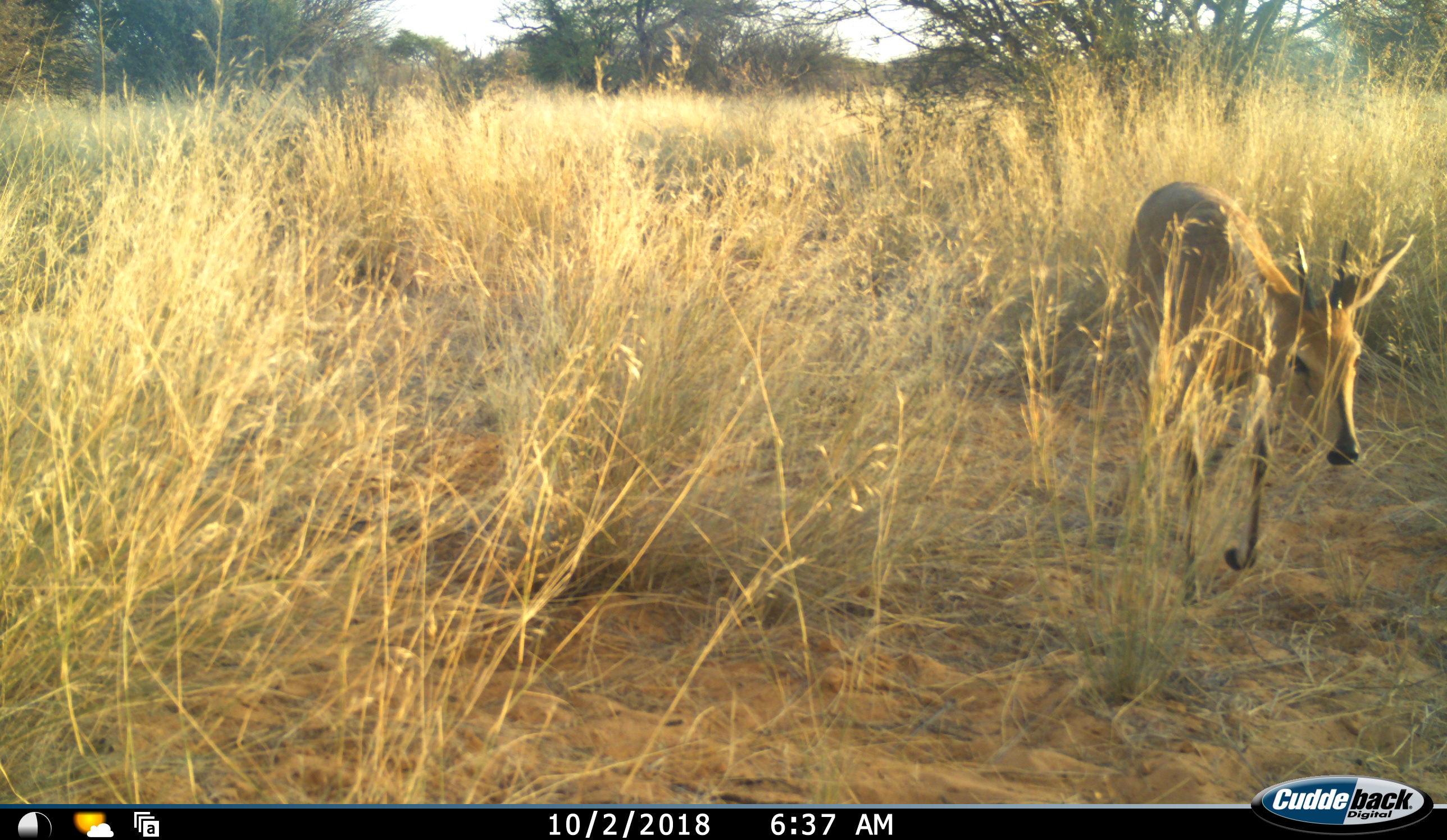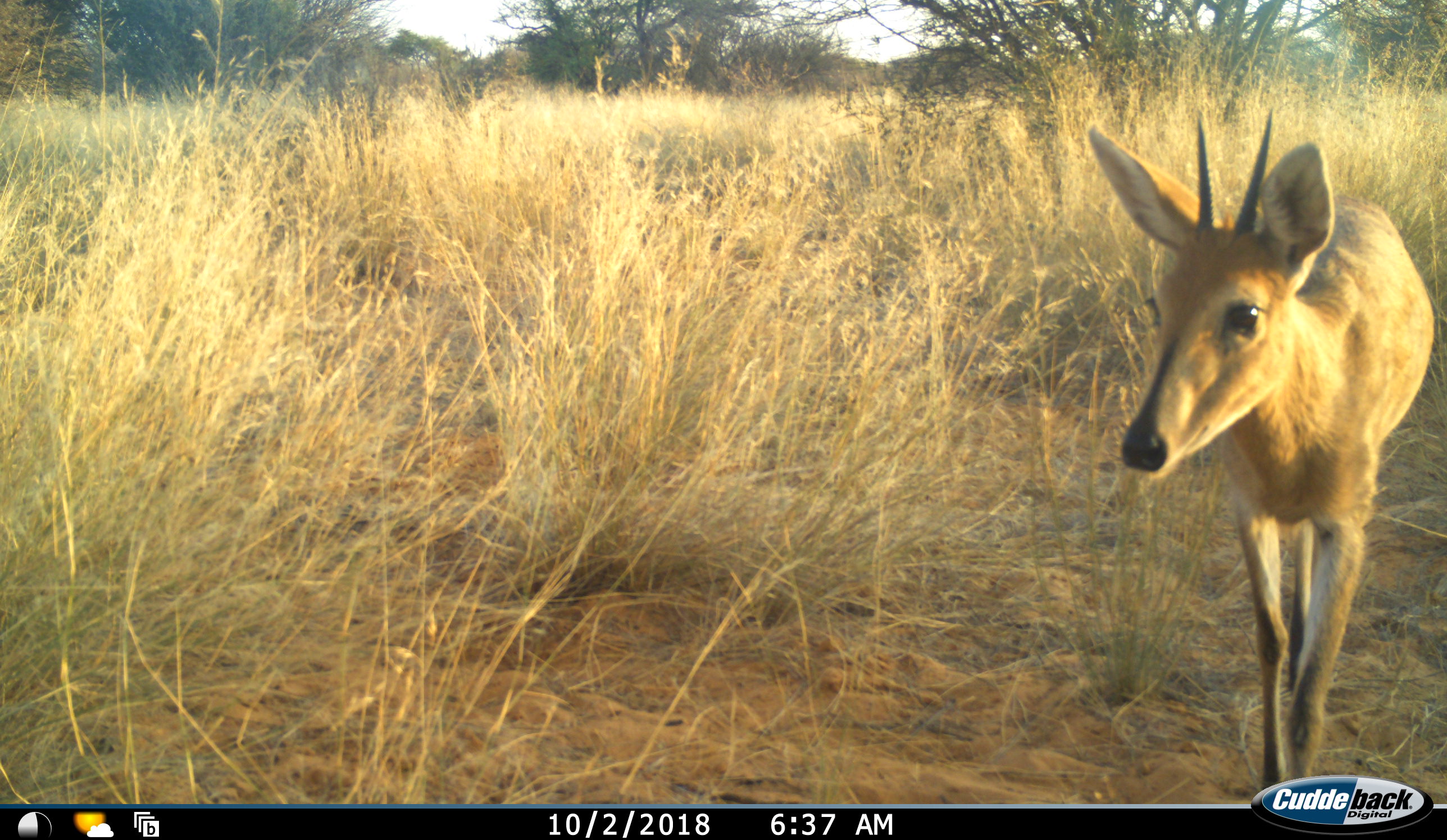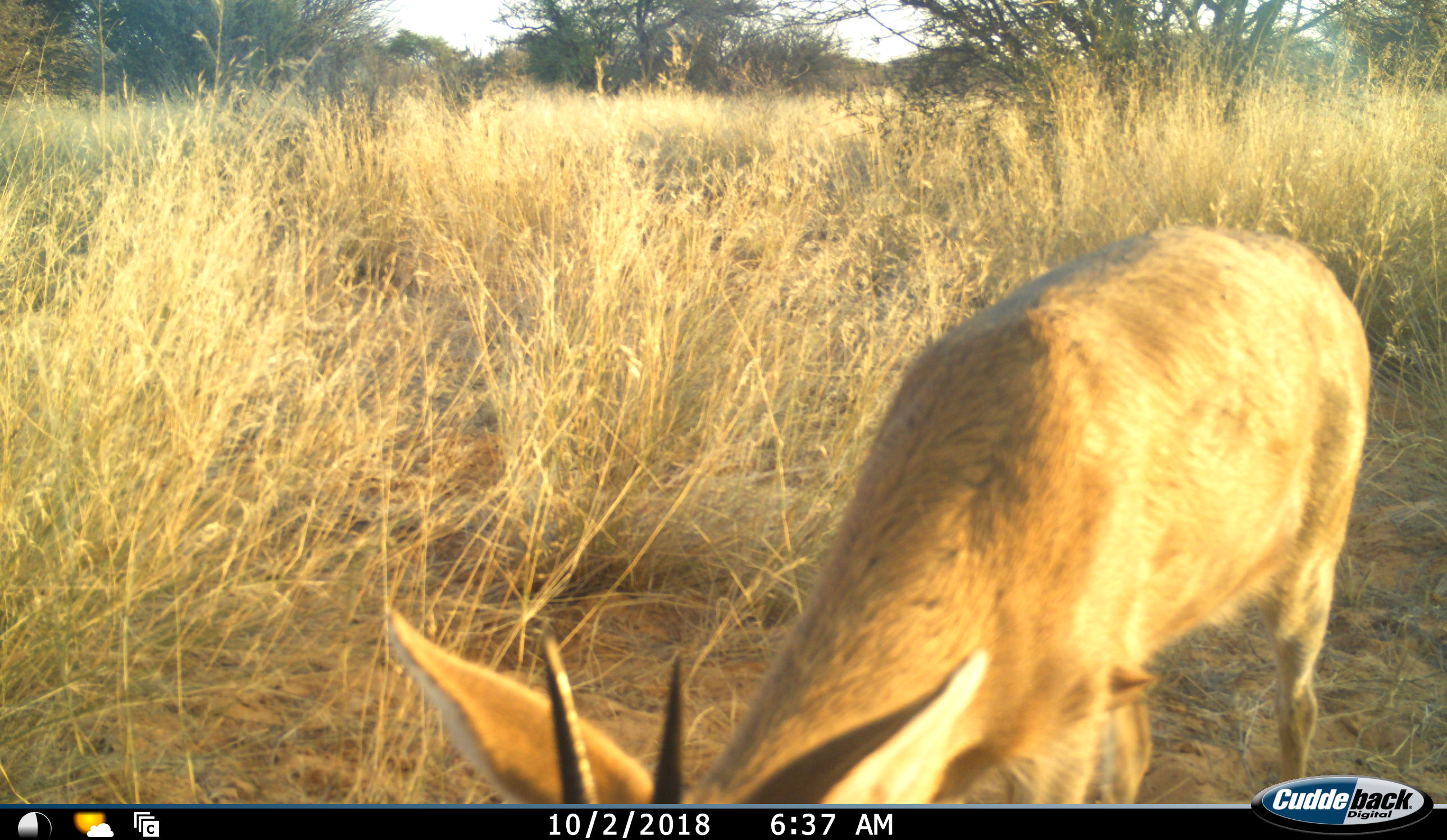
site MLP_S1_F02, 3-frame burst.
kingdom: Animalia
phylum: Chordata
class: Mammalia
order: Artiodactyla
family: Bovidae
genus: Sylvicapra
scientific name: Sylvicapra grimmia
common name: common duiker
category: duikercommongrey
Duikercommongrey (common duiker) (Sylvicapra grimmia), count 1. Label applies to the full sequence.